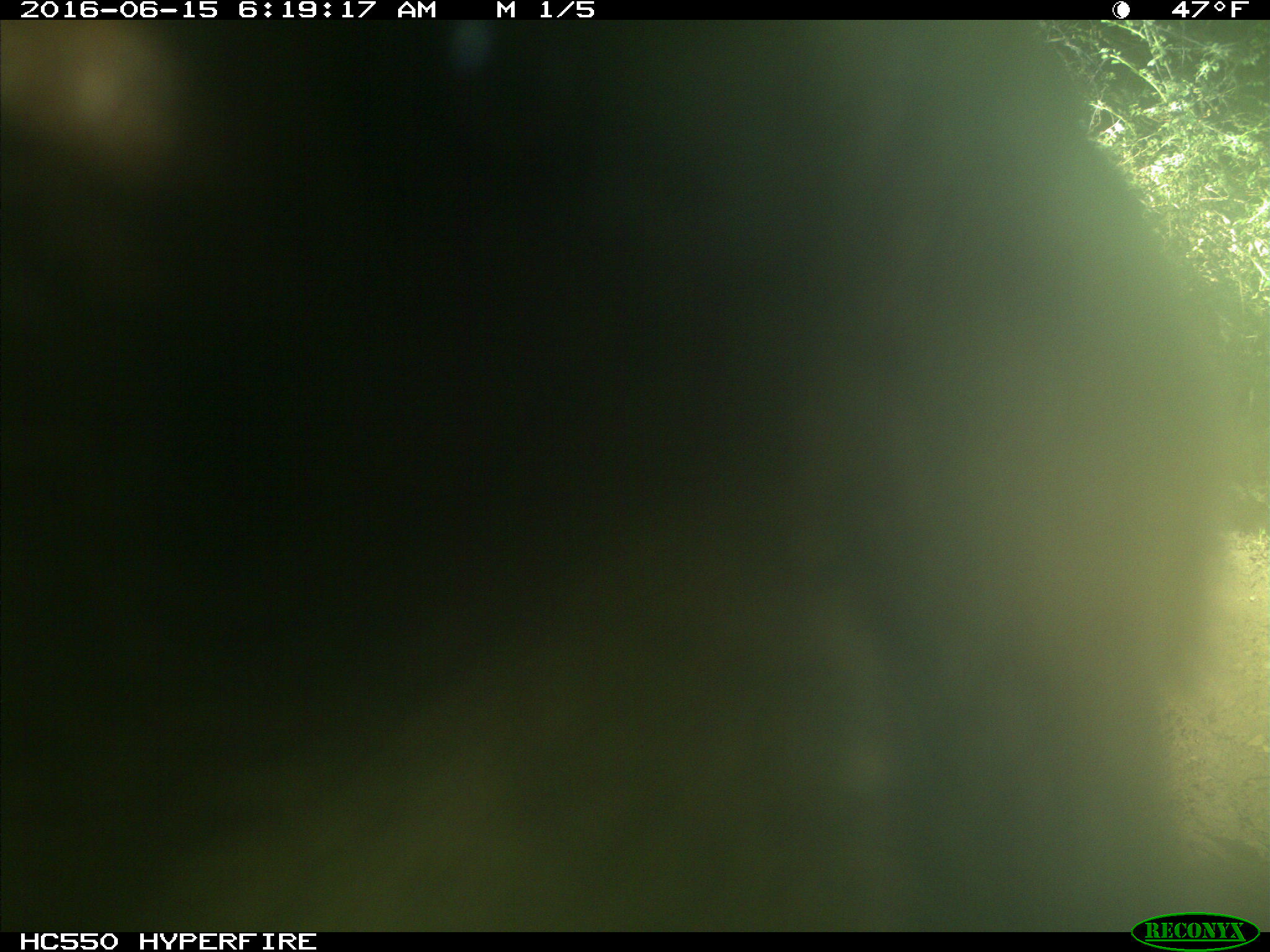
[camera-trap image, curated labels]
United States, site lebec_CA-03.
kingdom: Animalia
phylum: Chordata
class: Mammalia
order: Carnivora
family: Ursidae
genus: Ursus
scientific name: Ursus americanus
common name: american black bear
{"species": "Ursus americanus (american black bear)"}